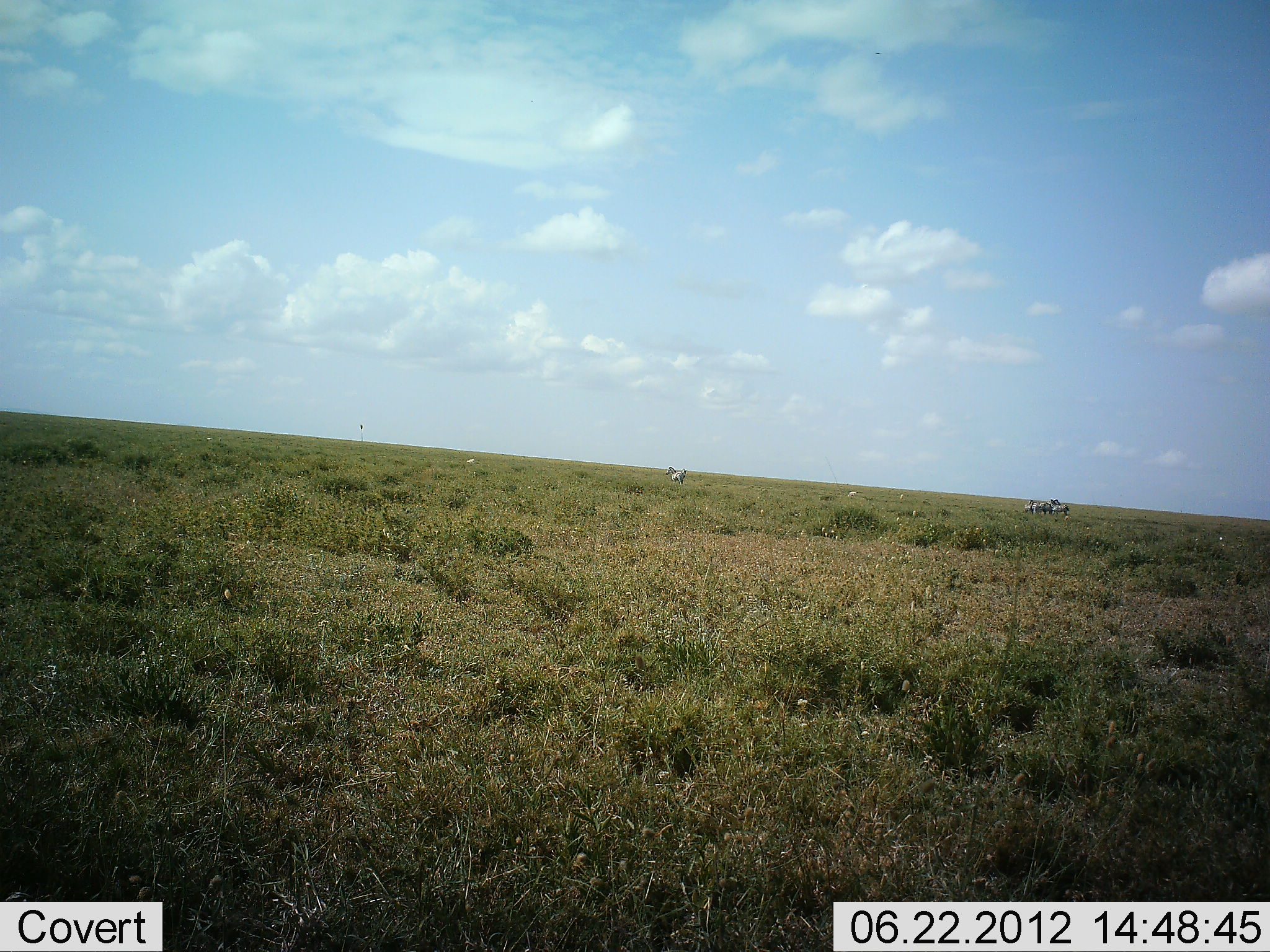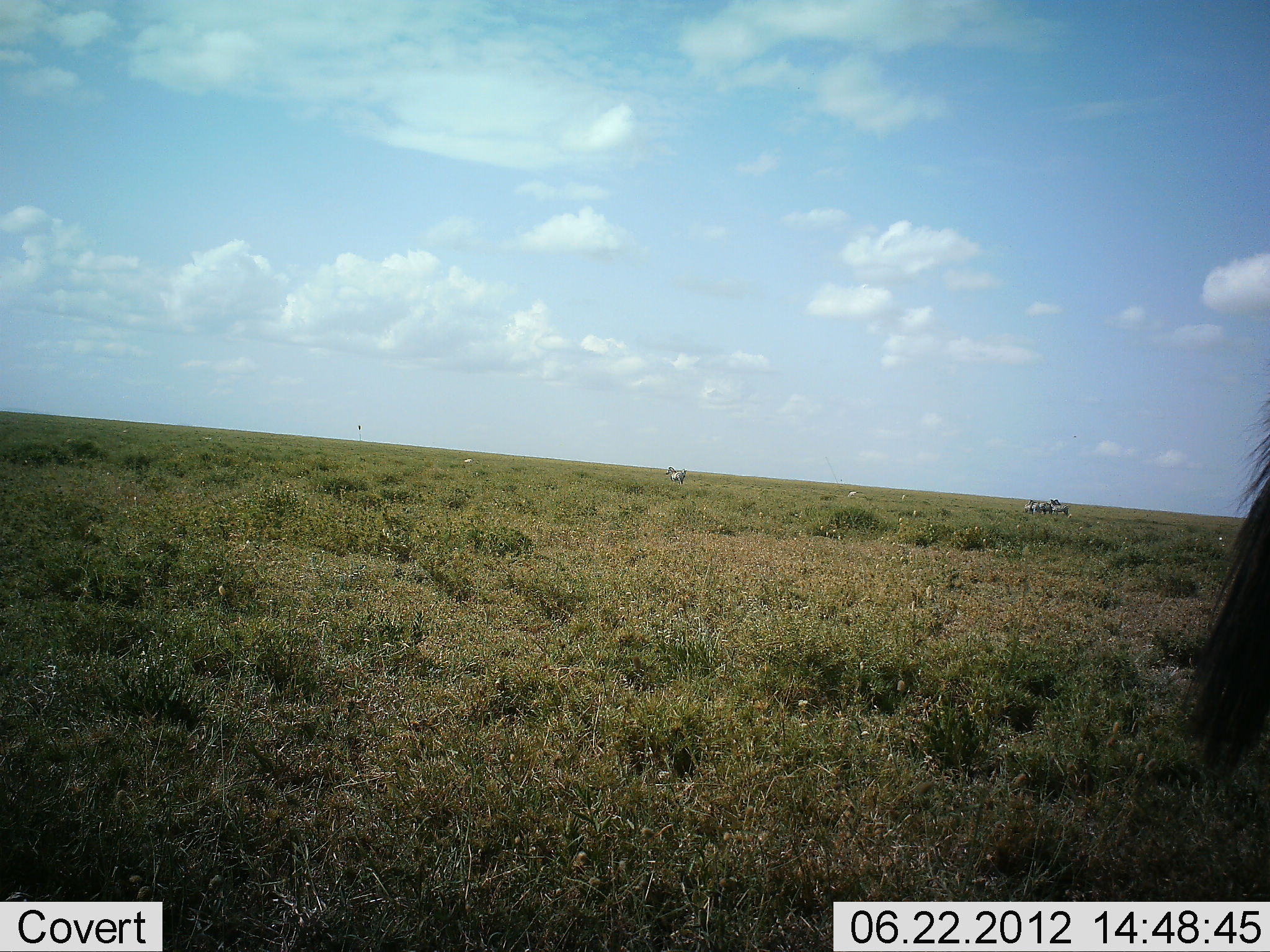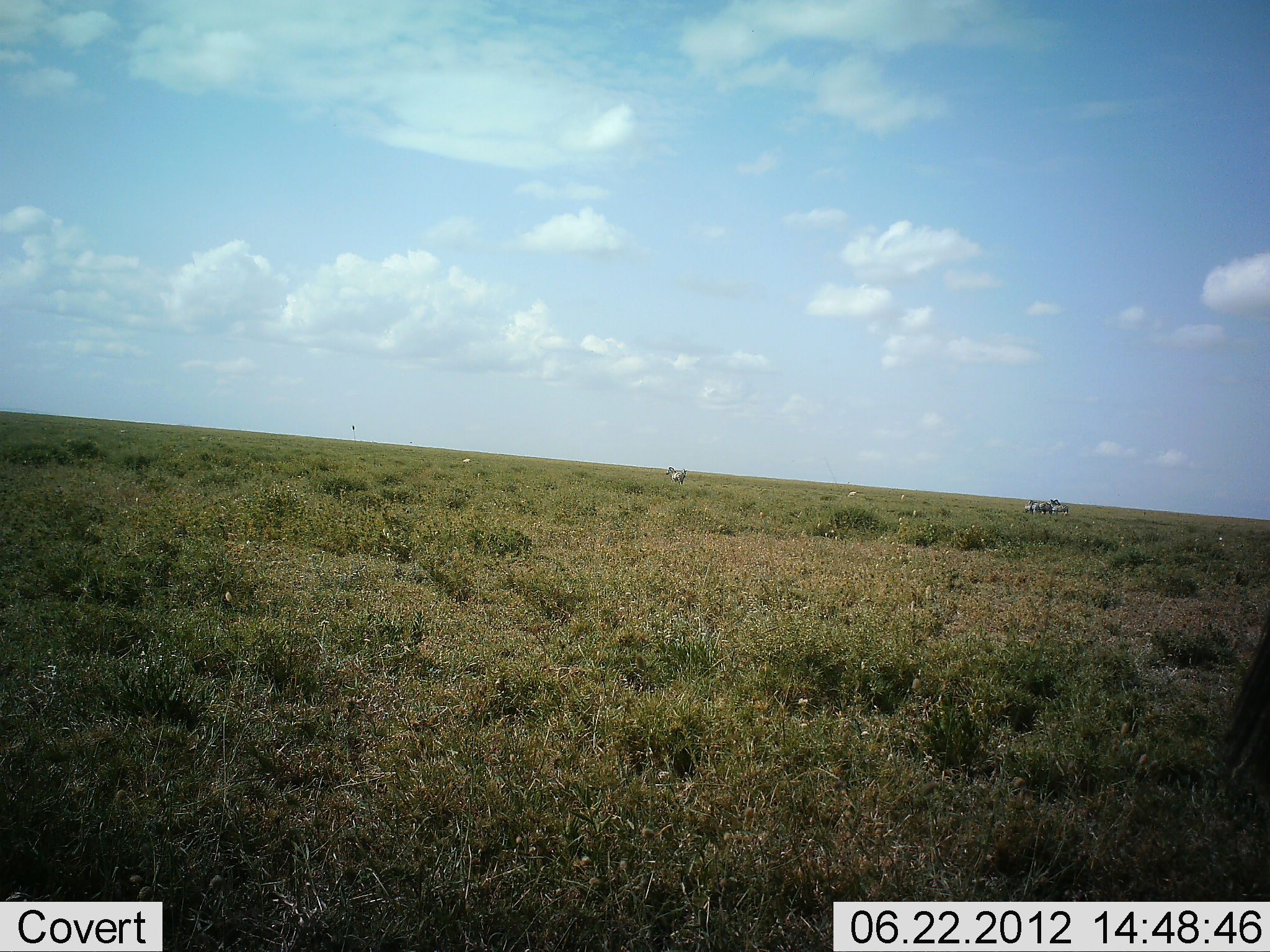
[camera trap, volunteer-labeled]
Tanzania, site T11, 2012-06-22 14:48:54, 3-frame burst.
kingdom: Animalia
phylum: Chordata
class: Mammalia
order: Perissodactyla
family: Equidae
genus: Equus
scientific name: Equus quagga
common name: plains zebra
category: zebra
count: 5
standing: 85%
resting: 15%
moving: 8%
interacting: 8%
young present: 0%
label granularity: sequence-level